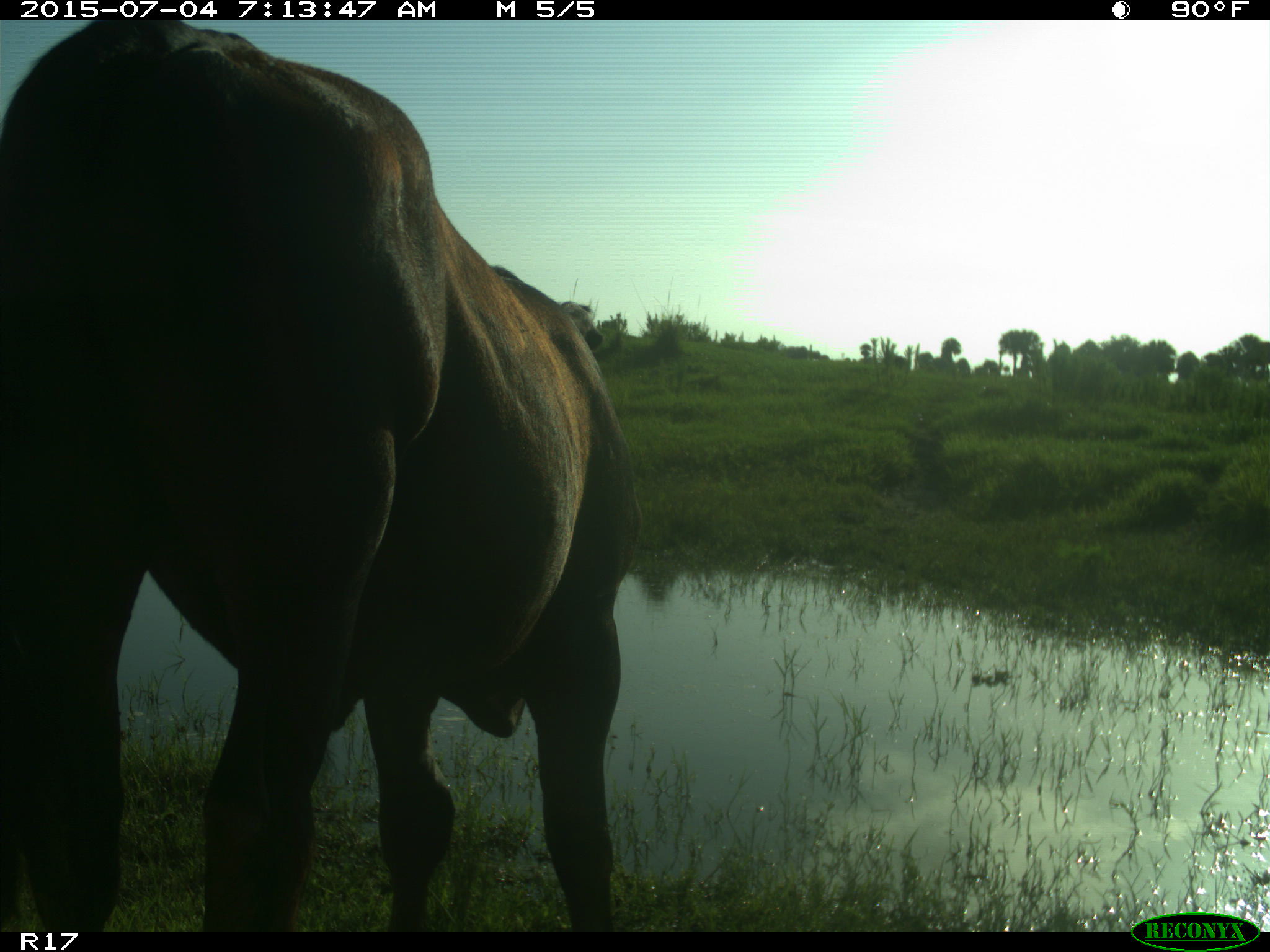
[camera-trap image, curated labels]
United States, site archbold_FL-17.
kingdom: Animalia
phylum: Chordata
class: Mammalia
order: Artiodactyla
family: Bovidae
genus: Bos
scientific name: Bos taurus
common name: domestic cow